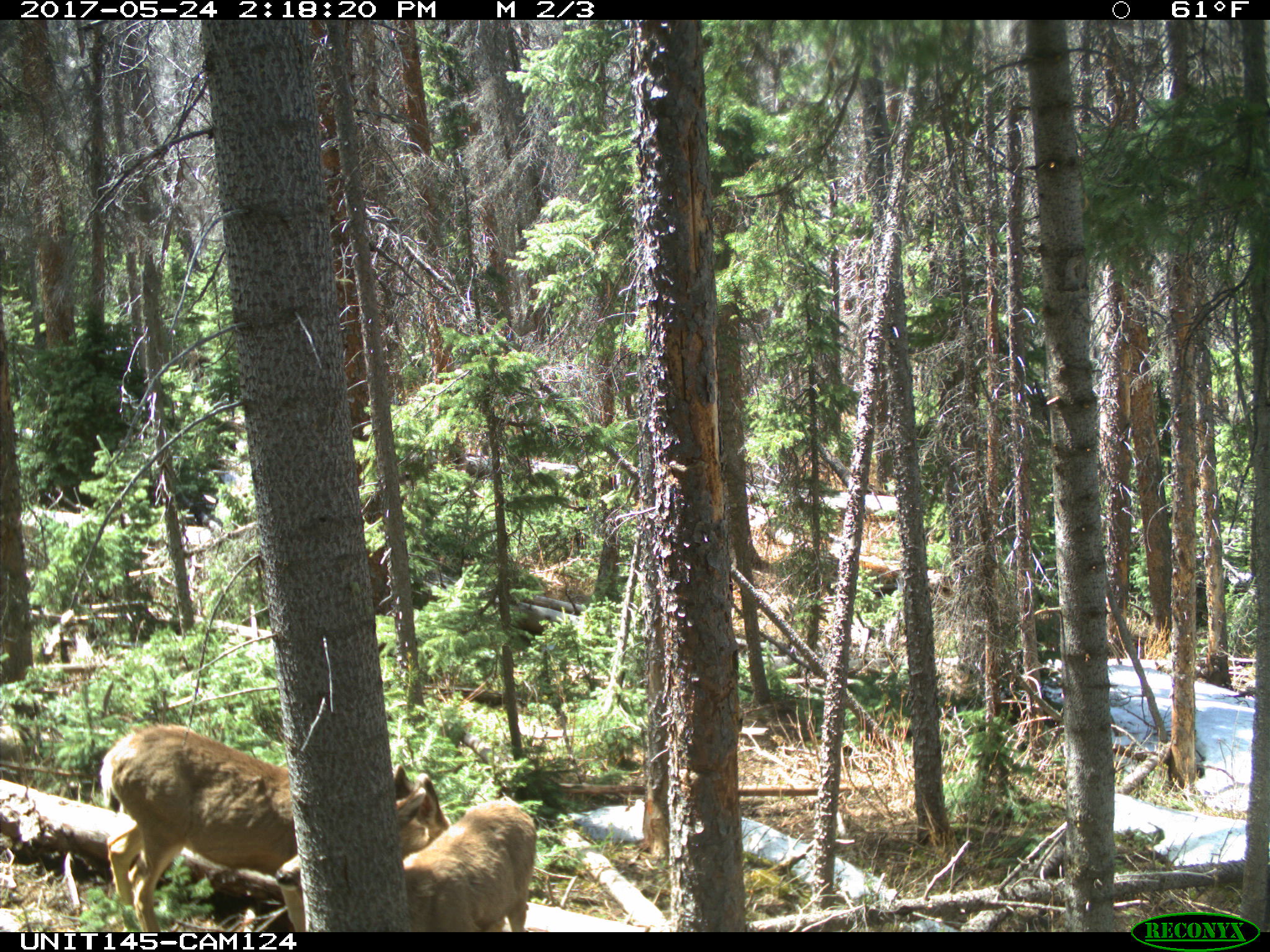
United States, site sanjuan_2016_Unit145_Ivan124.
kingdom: Animalia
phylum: Chordata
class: Mammalia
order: Artiodactyla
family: Cervidae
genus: Odocoileus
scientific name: Odocoileus hemionus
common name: mule deer